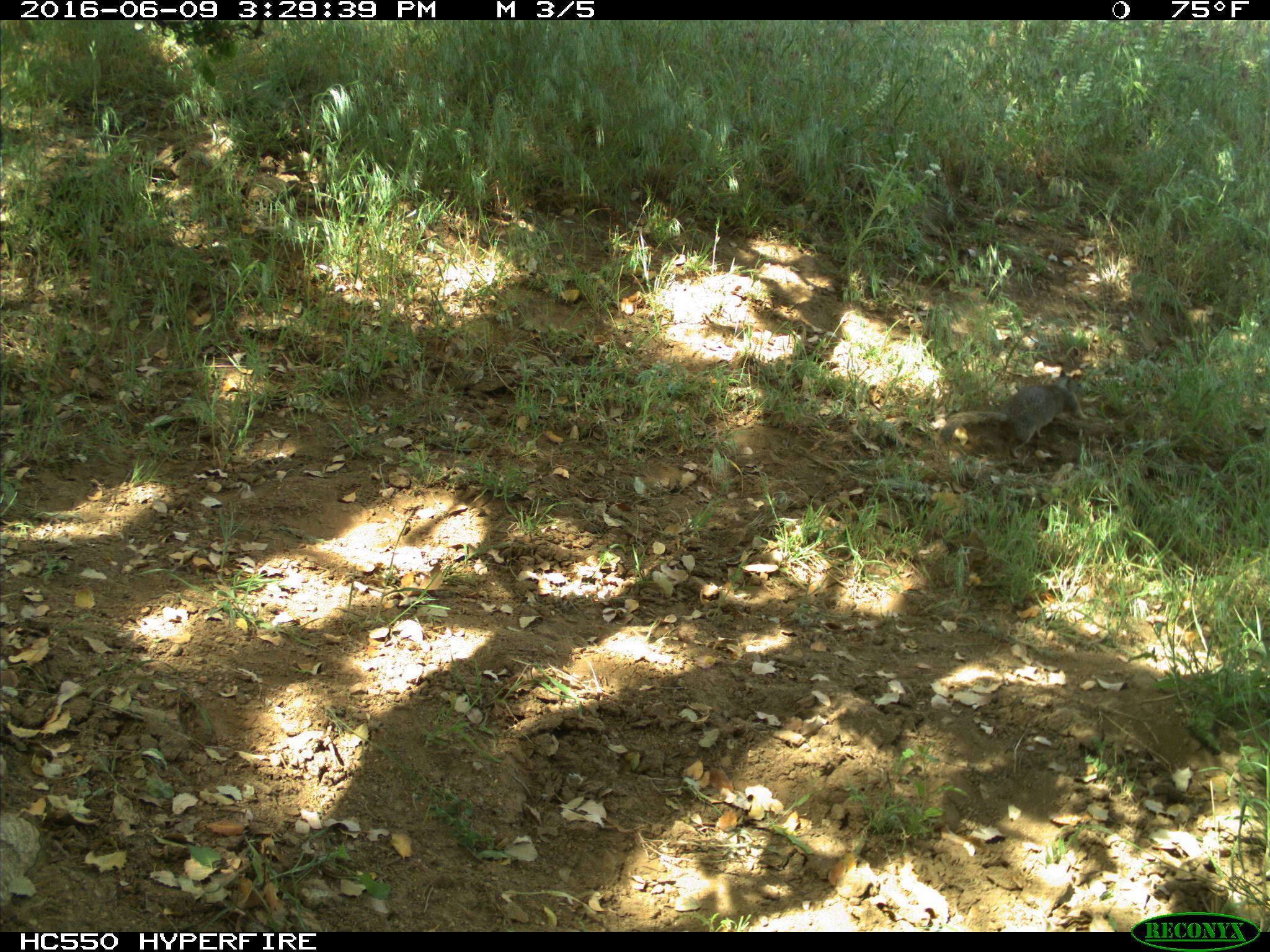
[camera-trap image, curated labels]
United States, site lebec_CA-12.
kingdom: Animalia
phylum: Chordata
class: Mammalia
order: Rodentia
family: Sciuridae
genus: Otospermophilus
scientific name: Otospermophilus beecheyi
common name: california ground squirrel